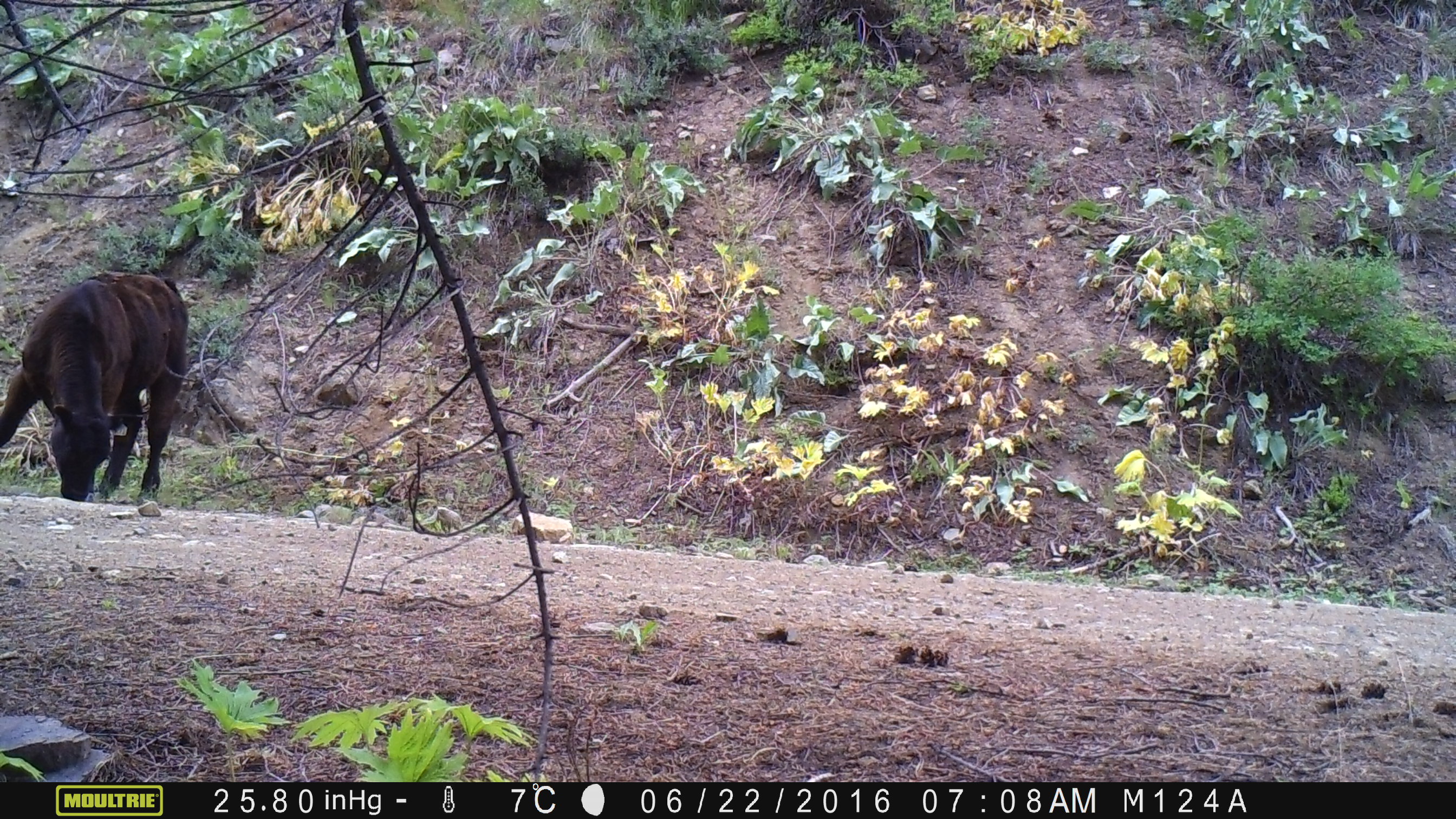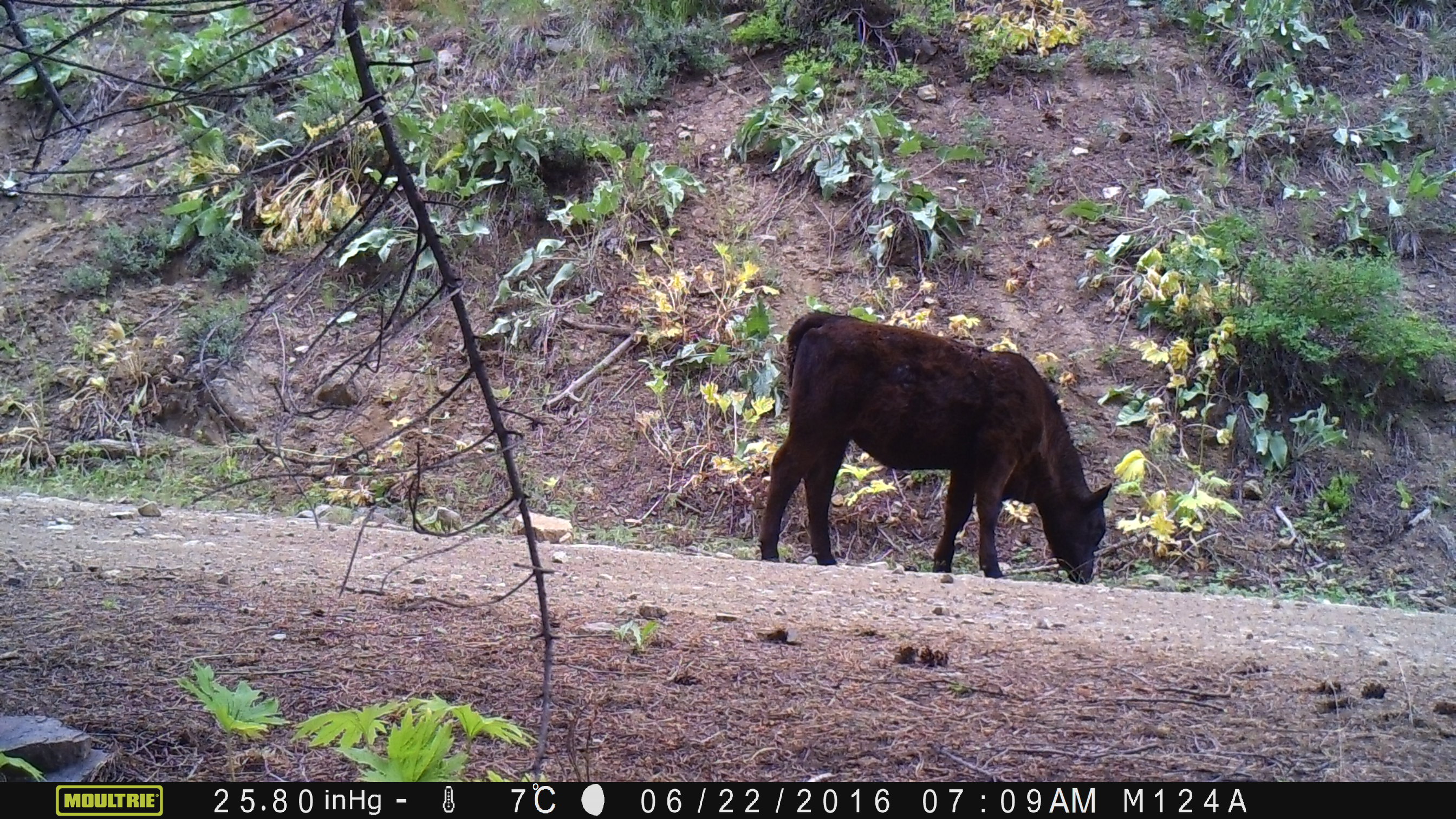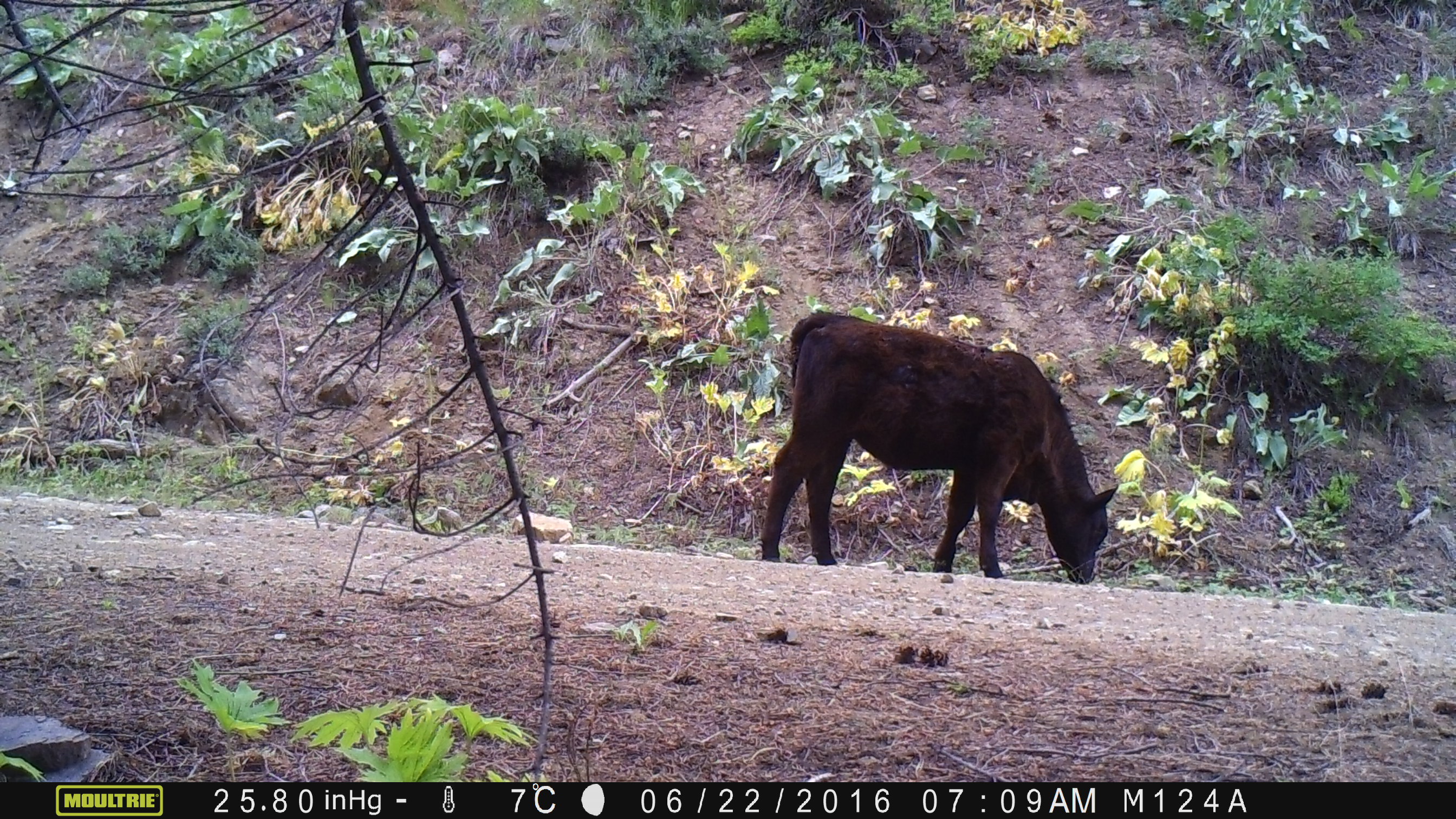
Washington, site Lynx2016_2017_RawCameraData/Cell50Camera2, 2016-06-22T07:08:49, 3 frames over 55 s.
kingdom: Animalia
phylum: Chordata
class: Mammalia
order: Artiodactyla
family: Bovidae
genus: Bos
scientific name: Bos taurus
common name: domestic cattle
Domestic cattle (Bos taurus). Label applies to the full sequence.